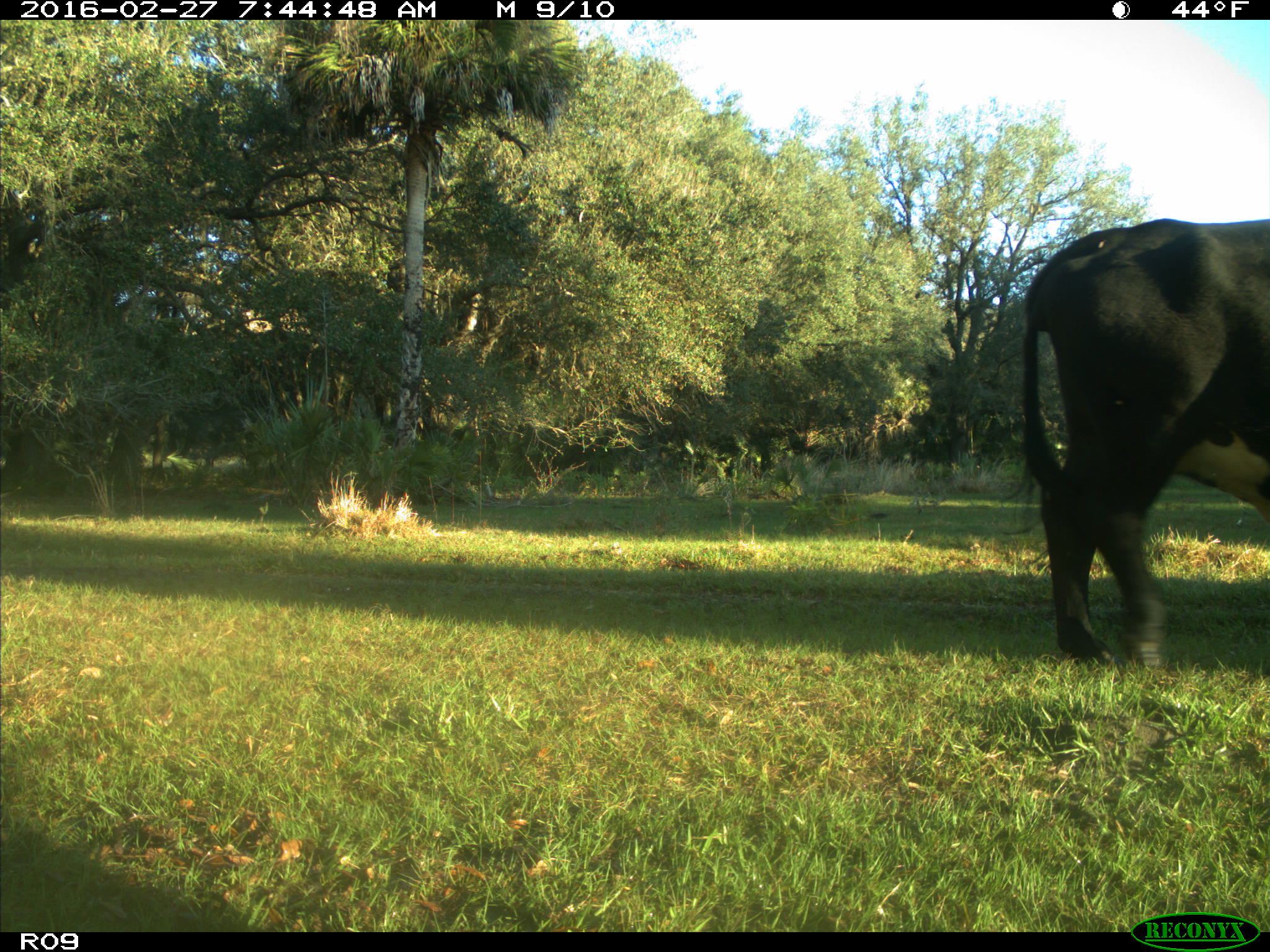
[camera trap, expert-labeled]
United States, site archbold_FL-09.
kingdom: Animalia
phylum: Chordata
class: Mammalia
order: Artiodactyla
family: Bovidae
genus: Bos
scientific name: Bos taurus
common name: domestic cow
Bos taurus (domestic cow).